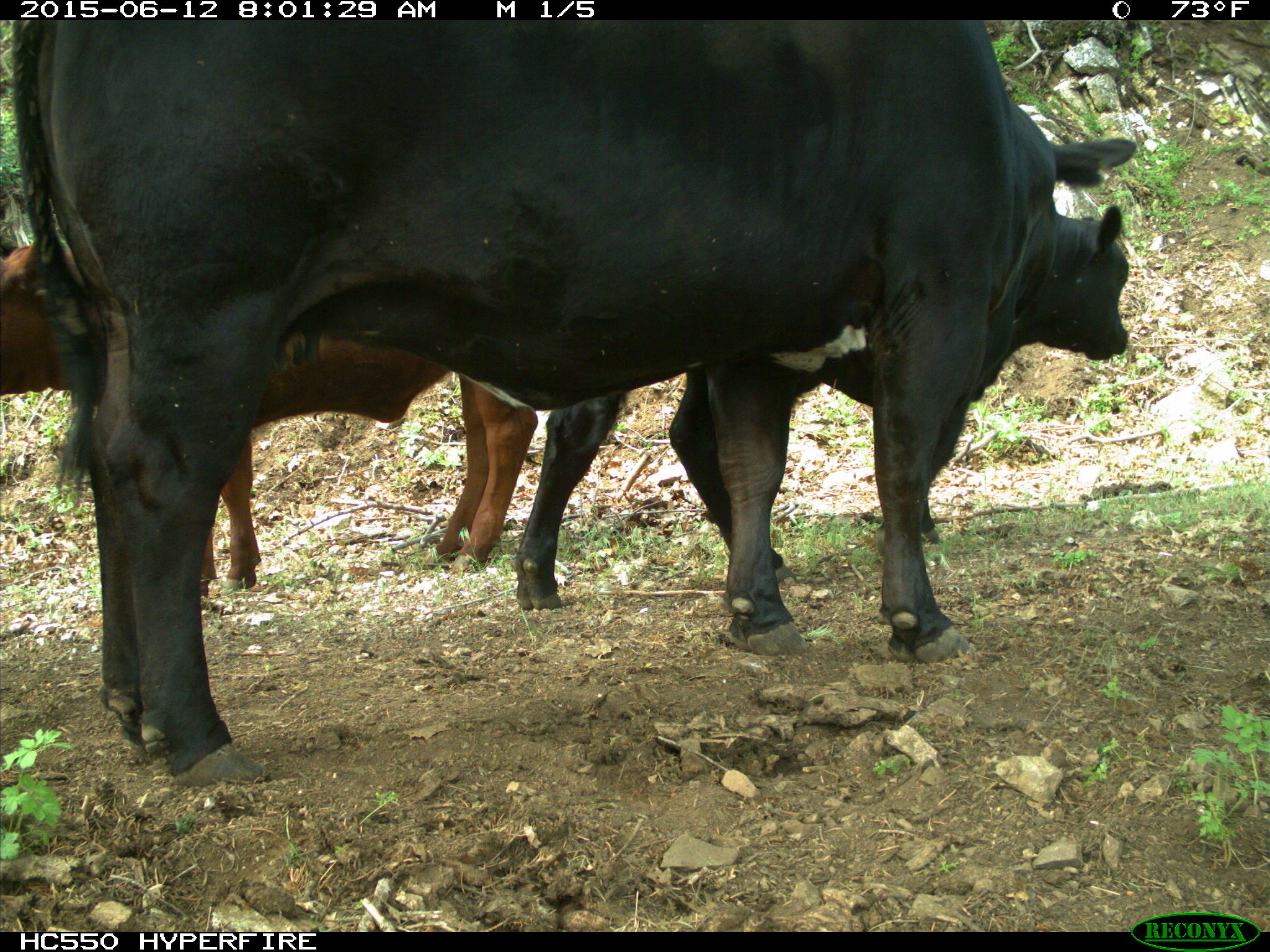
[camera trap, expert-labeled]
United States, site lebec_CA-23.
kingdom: Animalia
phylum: Chordata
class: Mammalia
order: Artiodactyla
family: Bovidae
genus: Bos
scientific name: Bos taurus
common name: domestic cow